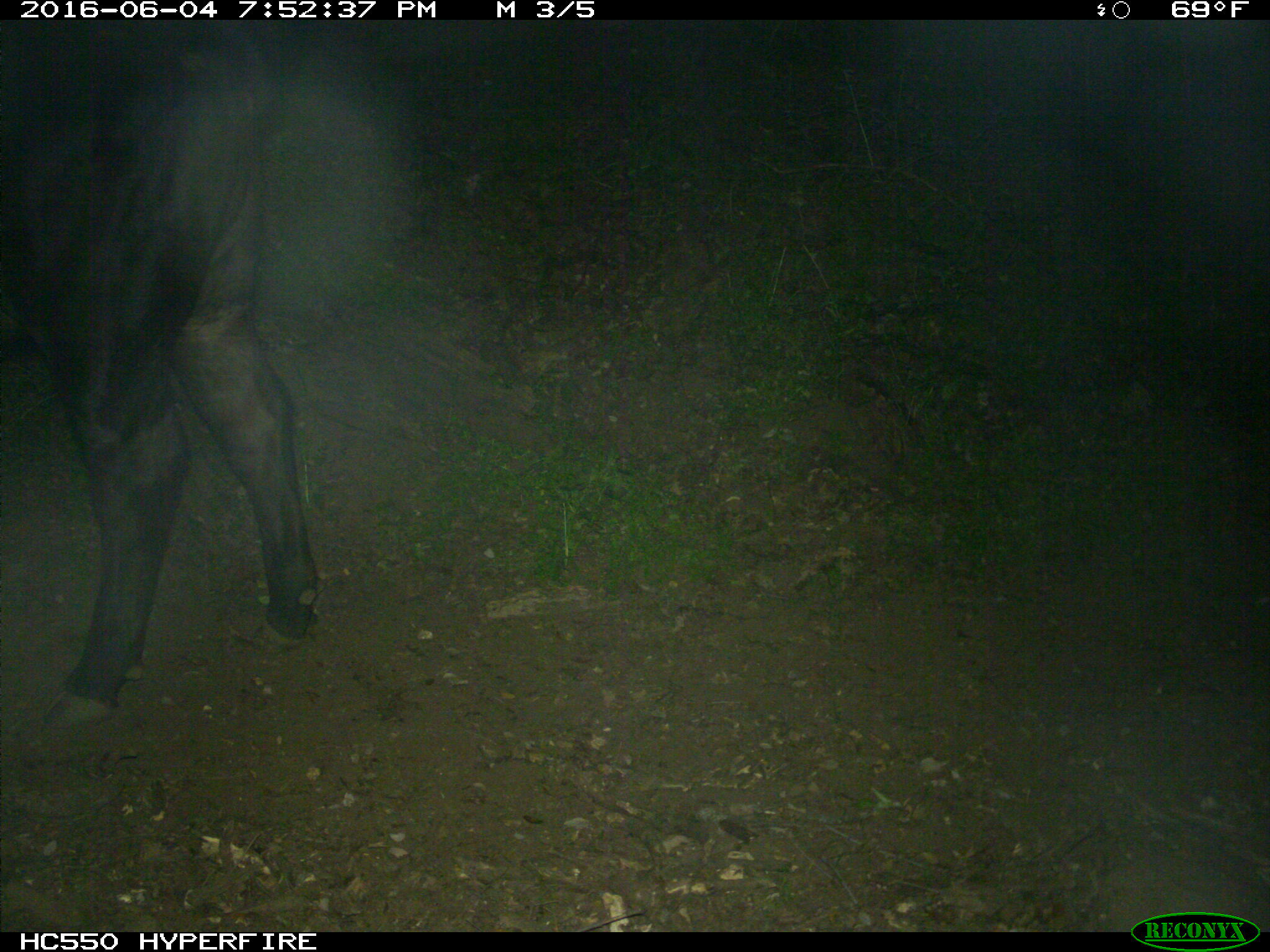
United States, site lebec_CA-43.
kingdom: Animalia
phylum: Chordata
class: Mammalia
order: Artiodactyla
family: Bovidae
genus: Bos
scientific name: Bos taurus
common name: domestic cow